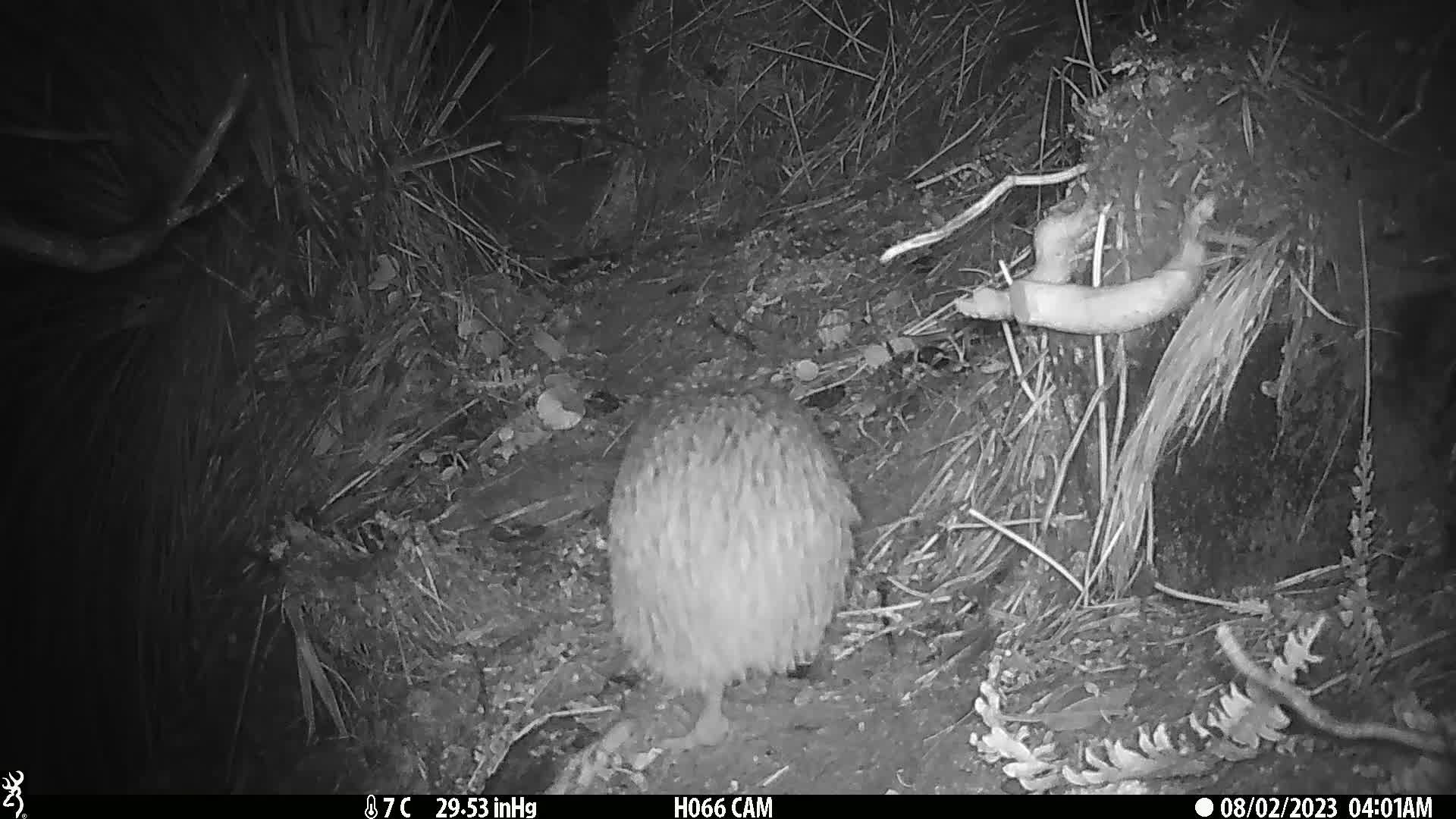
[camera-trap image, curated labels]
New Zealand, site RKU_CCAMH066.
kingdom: Animalia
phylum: Chordata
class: Aves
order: Apterygiformes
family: Apterygidae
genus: Apteryx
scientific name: Apteryx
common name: kiwi